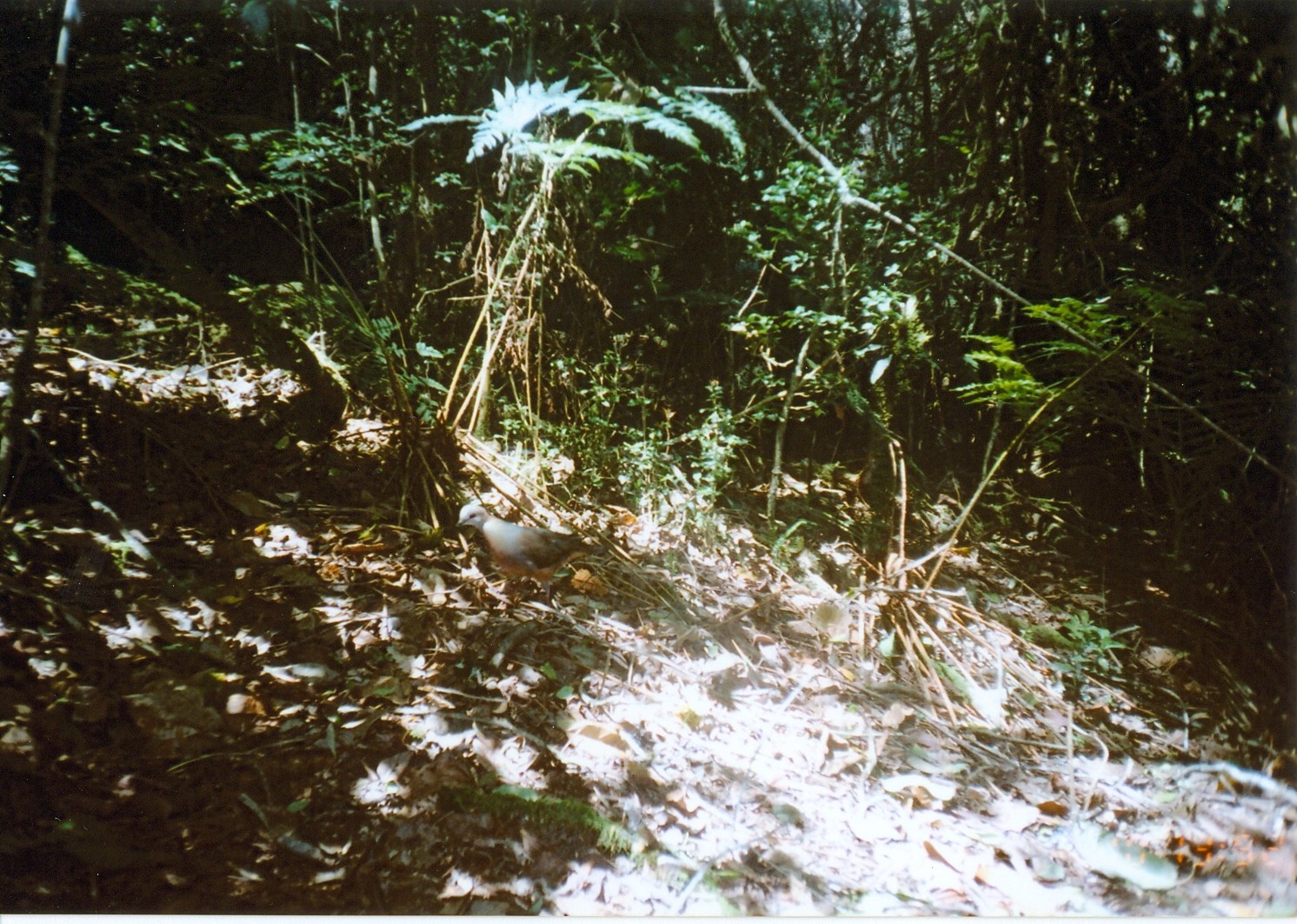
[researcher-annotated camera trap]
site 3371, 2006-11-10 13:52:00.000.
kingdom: Animalia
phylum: Chordata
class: Aves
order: Columbiformes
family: Columbidae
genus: Columba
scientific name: Columba larvata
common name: lemon dove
Columba larvata (lemon dove), count 1.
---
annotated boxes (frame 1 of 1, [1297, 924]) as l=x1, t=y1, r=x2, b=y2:
columba larvata: l=453, t=501, r=600, b=610